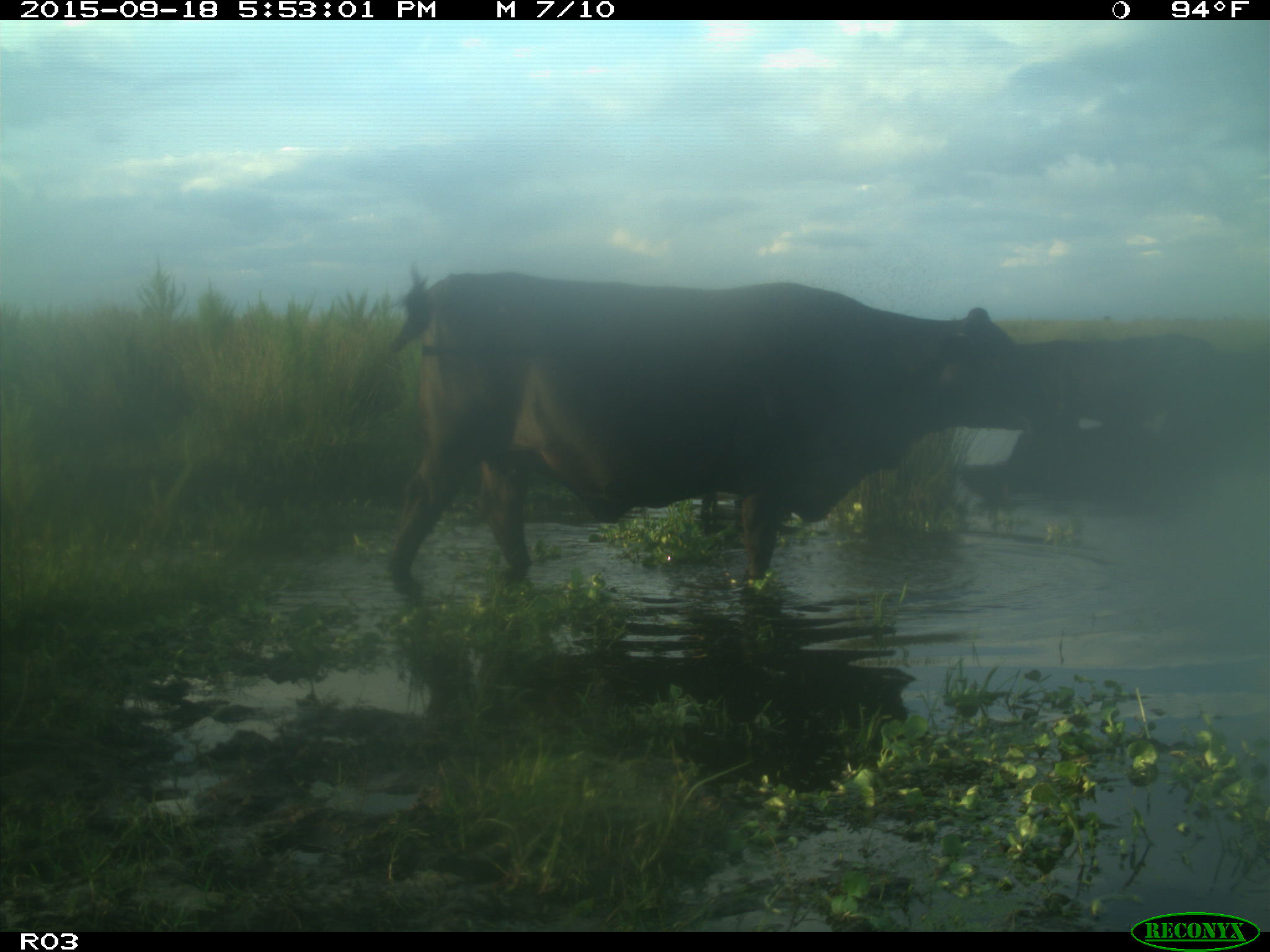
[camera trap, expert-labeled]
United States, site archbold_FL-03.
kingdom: Animalia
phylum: Chordata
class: Mammalia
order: Artiodactyla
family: Bovidae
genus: Bos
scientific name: Bos taurus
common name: domestic cow